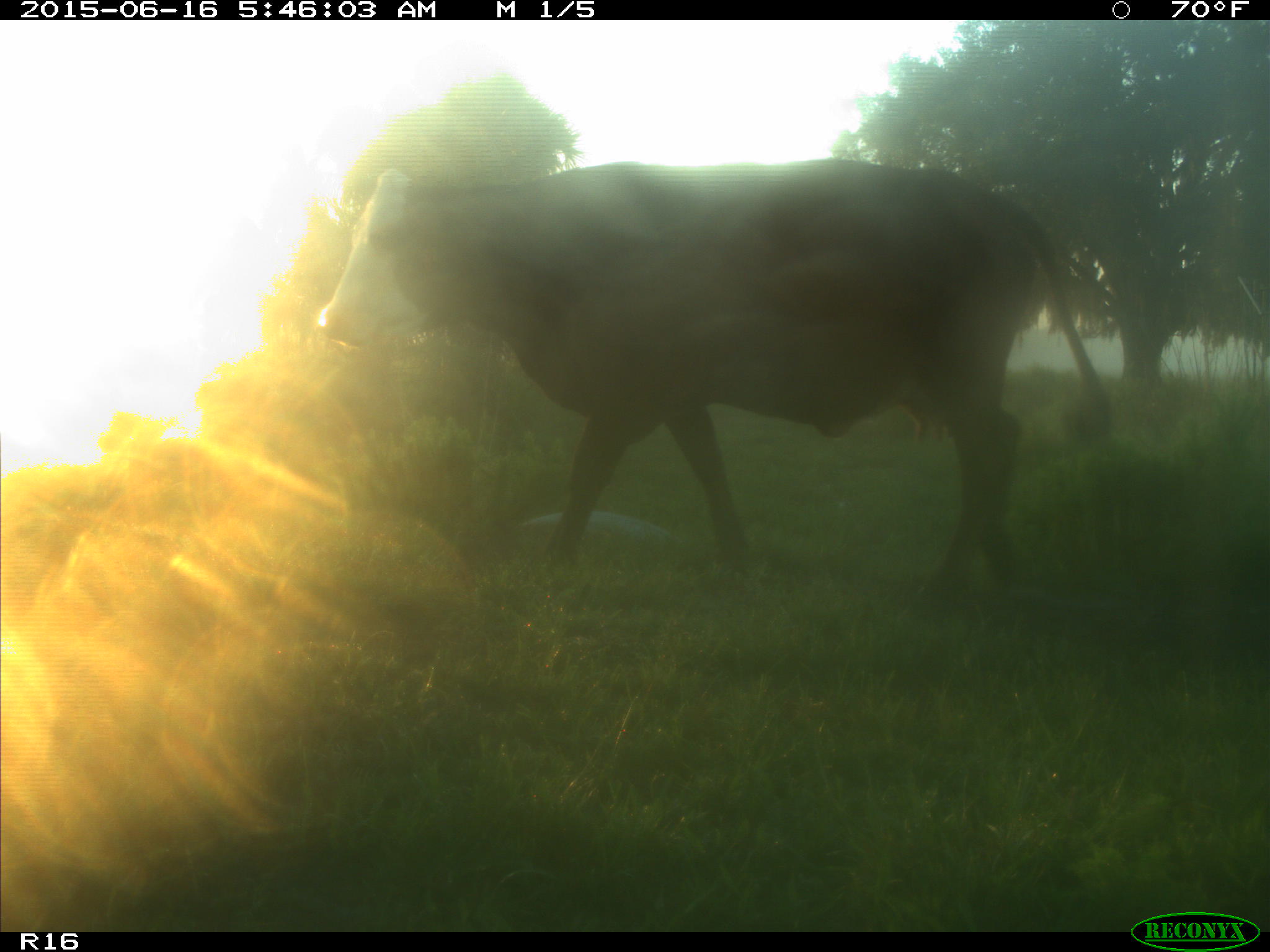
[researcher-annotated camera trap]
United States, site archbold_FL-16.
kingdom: Animalia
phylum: Chordata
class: Mammalia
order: Artiodactyla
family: Bovidae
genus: Bos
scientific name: Bos taurus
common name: domestic cow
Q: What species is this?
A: Bos taurus (domestic cow).